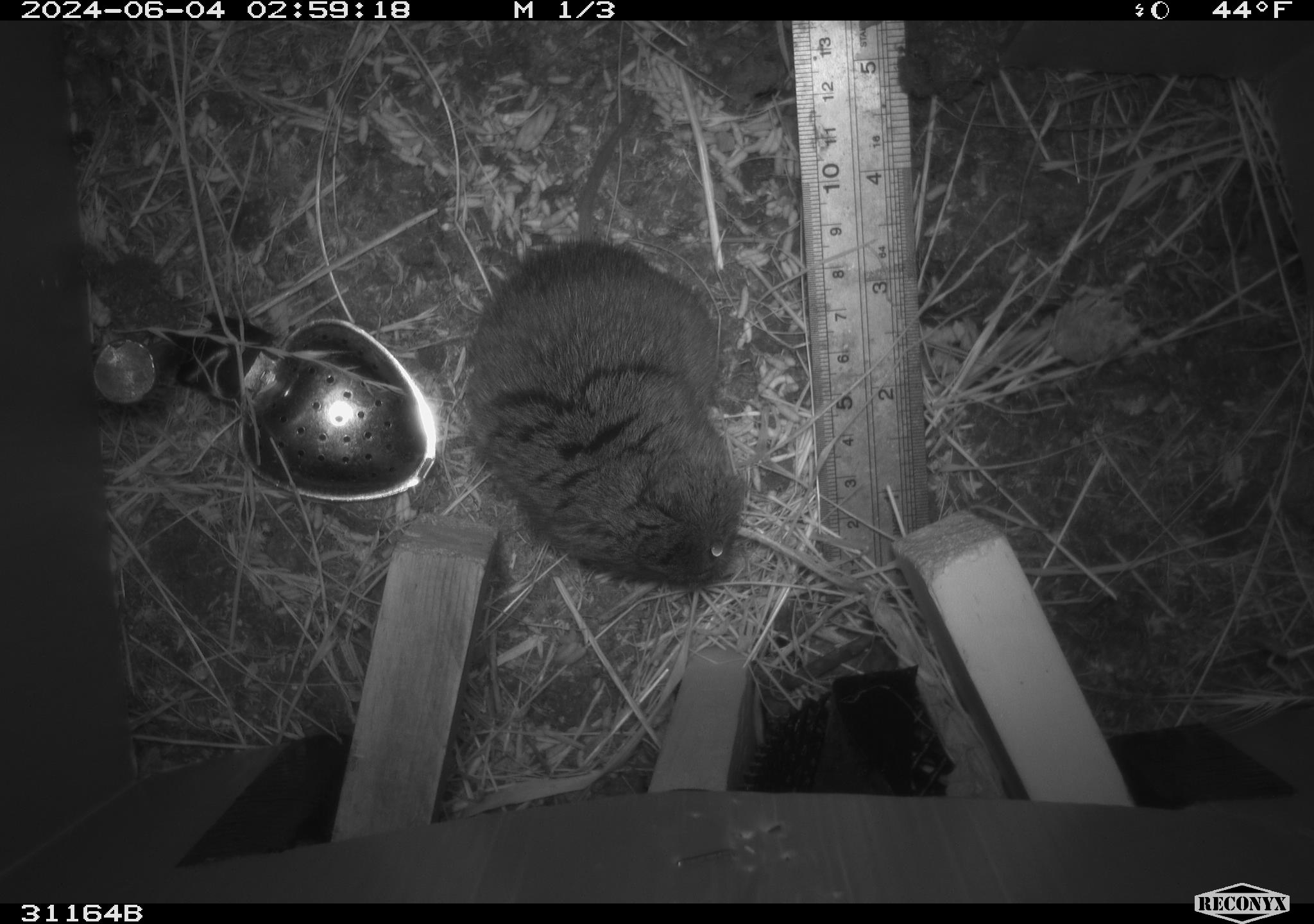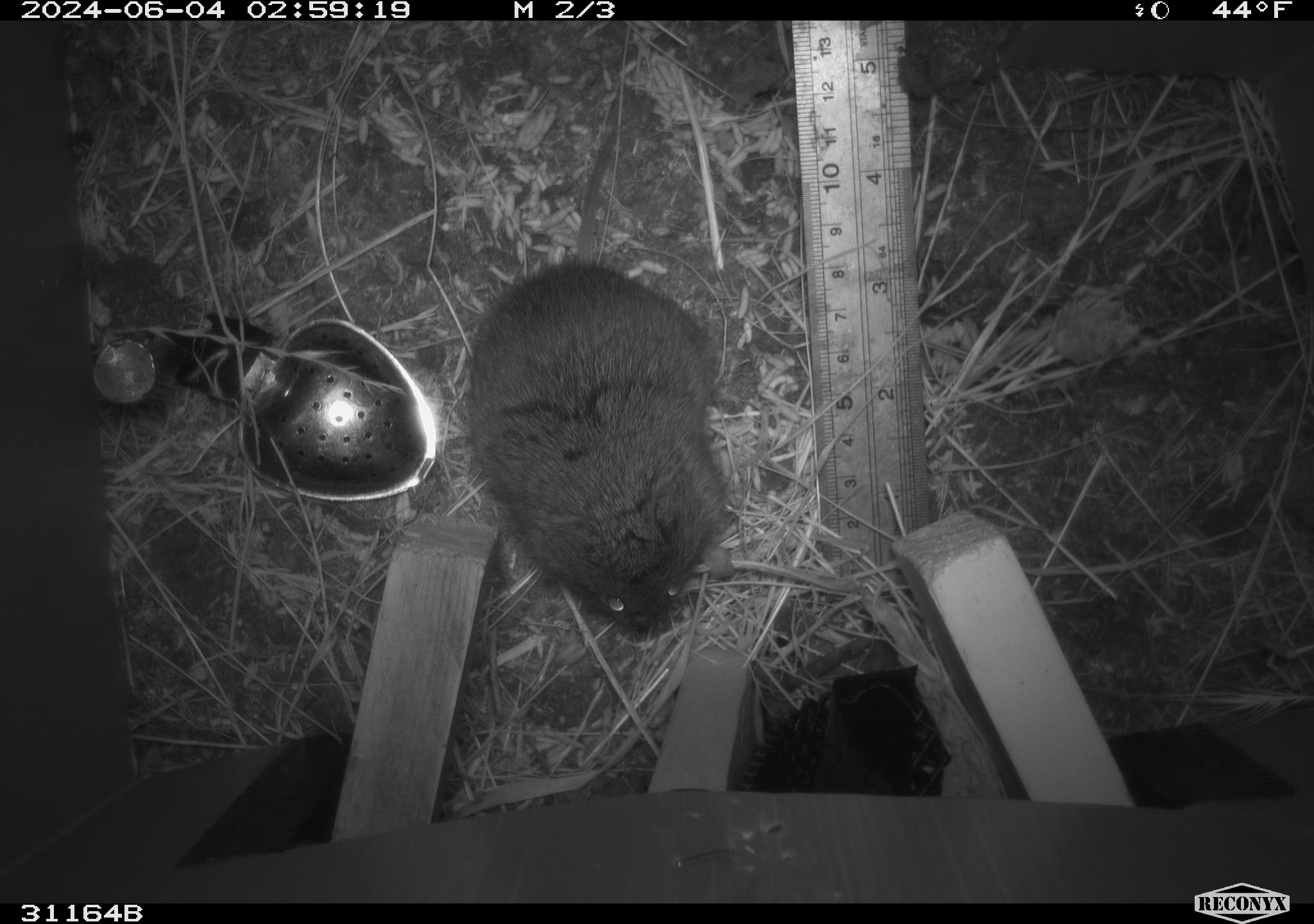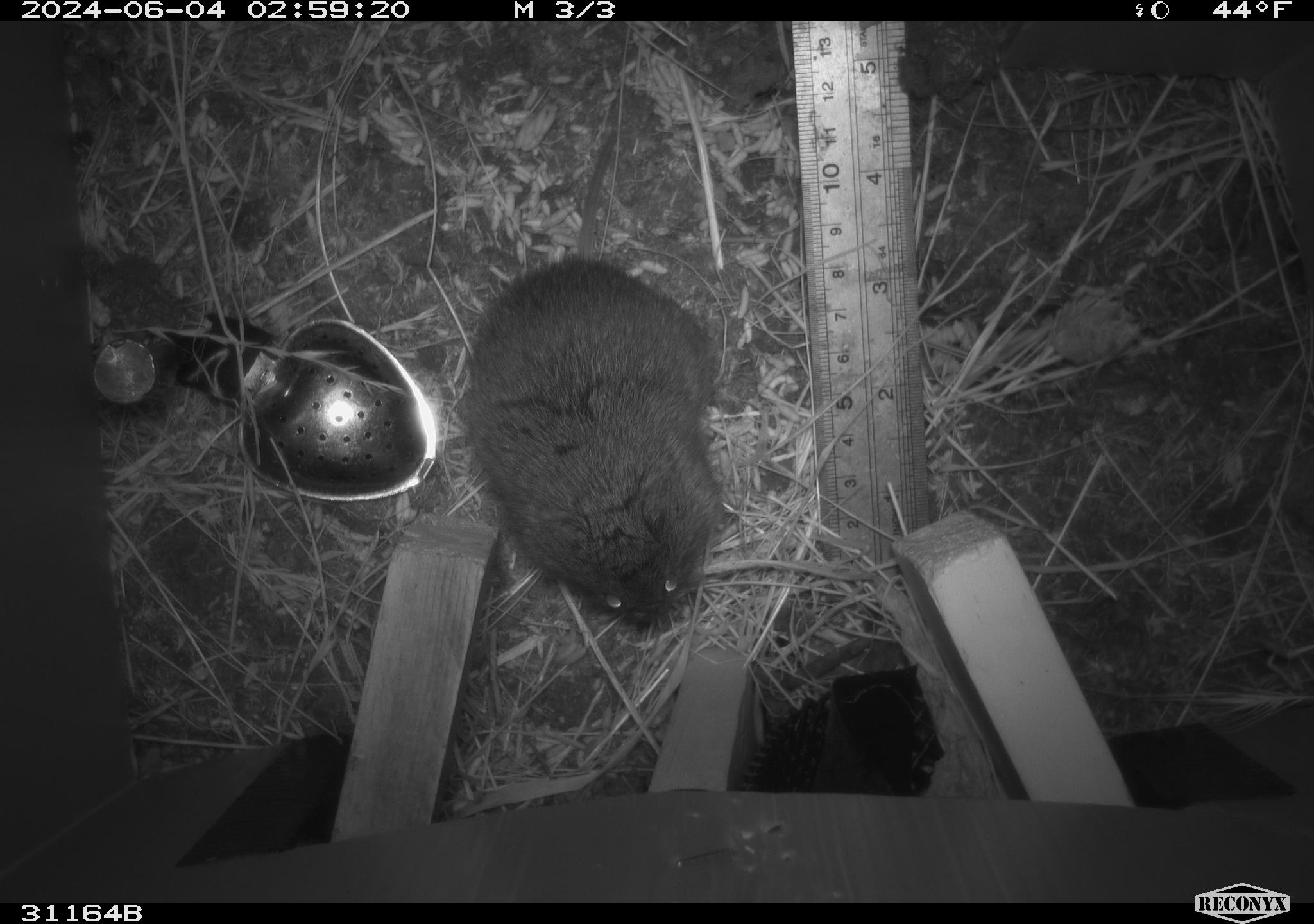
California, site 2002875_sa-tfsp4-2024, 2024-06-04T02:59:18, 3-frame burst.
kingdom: Animalia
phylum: Chordata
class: Mammalia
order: Rodentia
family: Cricetidae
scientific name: Arvicolinae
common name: voles, lemmings, and muskrats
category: arvicolinae subfamily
Arvicolinae subfamily (voles, lemmings, and muskrats) (Arvicolinae).